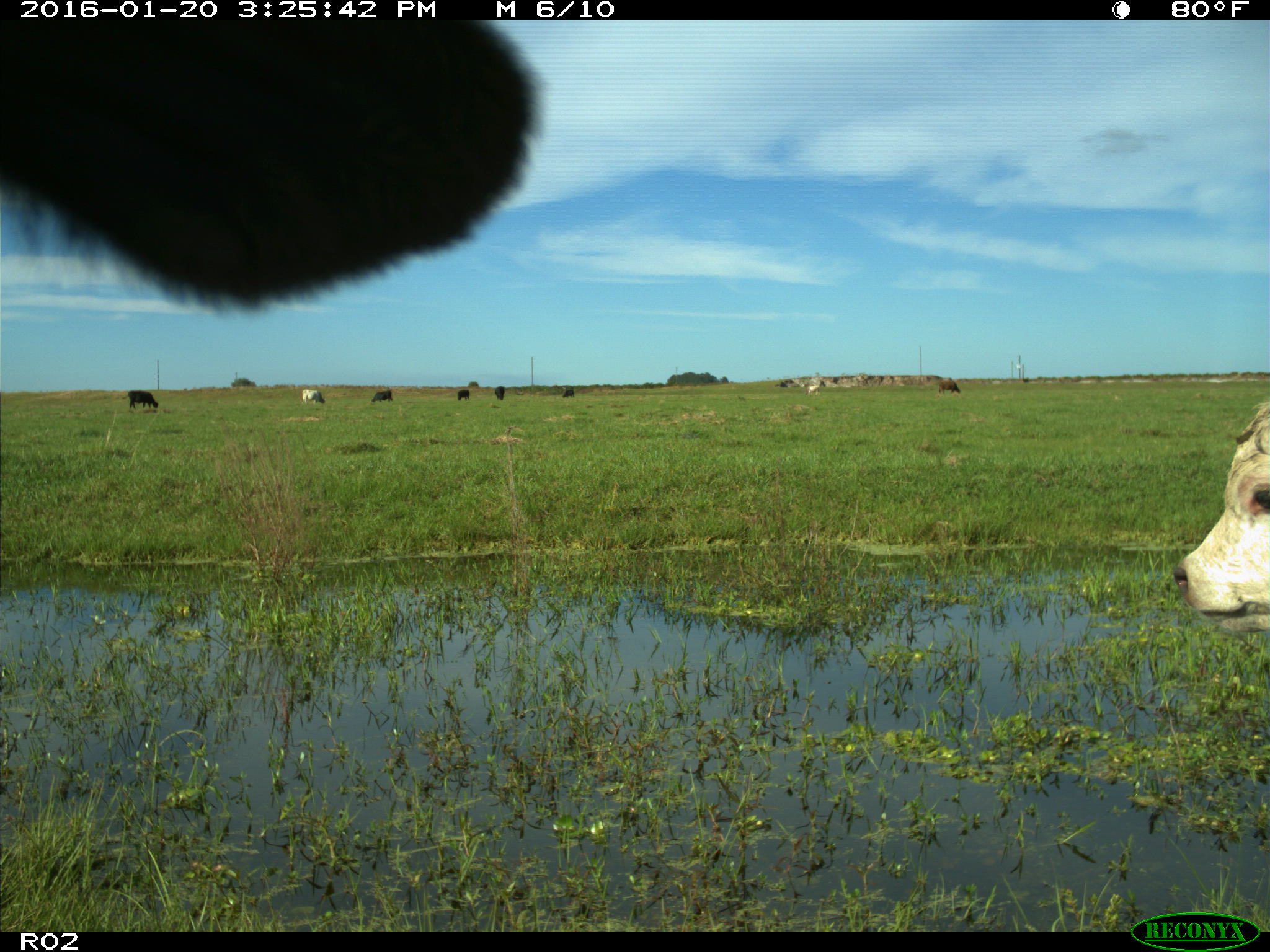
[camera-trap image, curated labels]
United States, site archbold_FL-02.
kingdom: Animalia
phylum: Chordata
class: Mammalia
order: Artiodactyla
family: Bovidae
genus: Bos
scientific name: Bos taurus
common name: domestic cow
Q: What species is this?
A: Bos taurus (domestic cow).